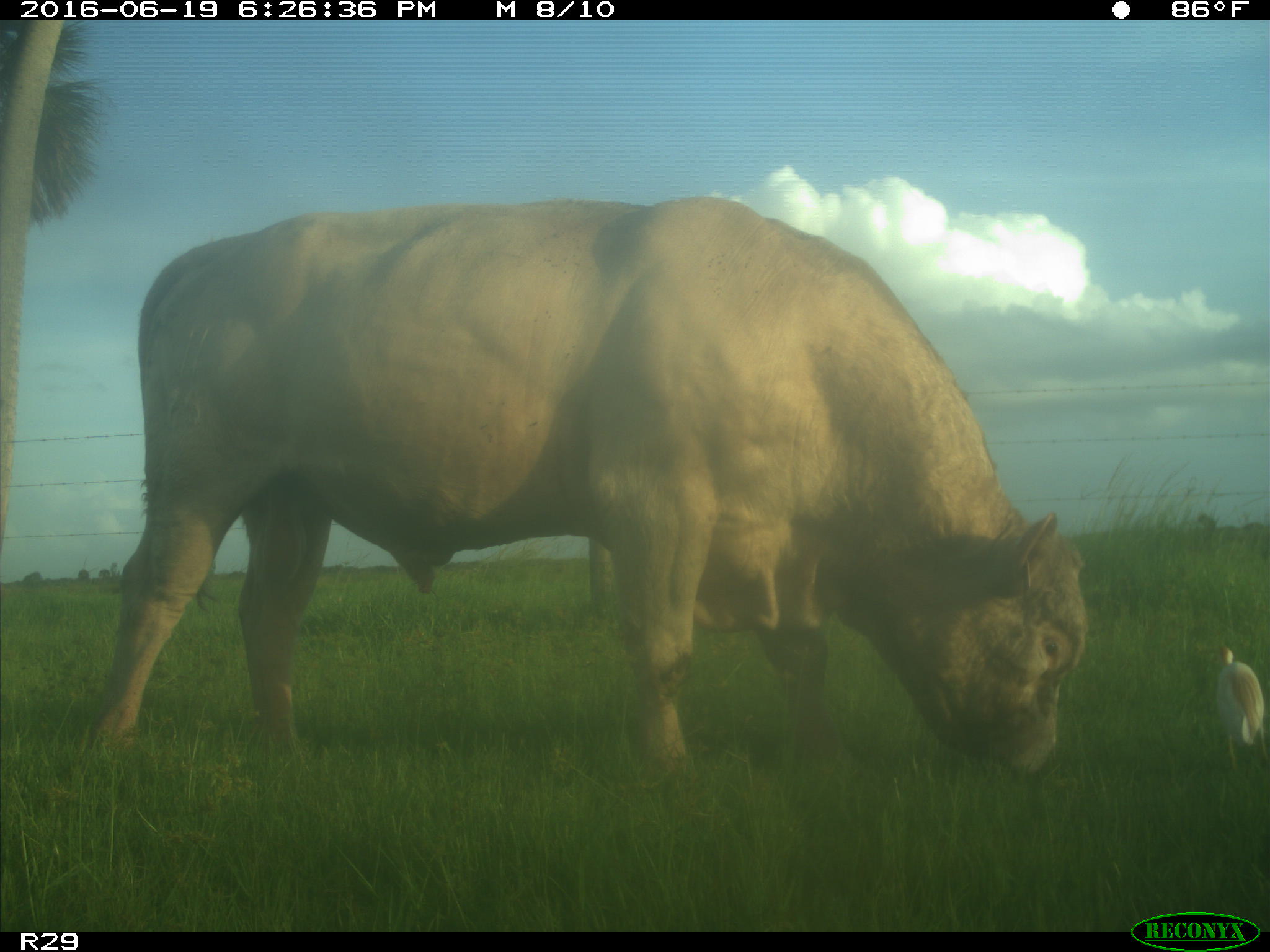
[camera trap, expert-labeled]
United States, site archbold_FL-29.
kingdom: Animalia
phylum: Chordata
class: Mammalia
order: Artiodactyla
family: Bovidae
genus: Bos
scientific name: Bos taurus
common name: domestic cow